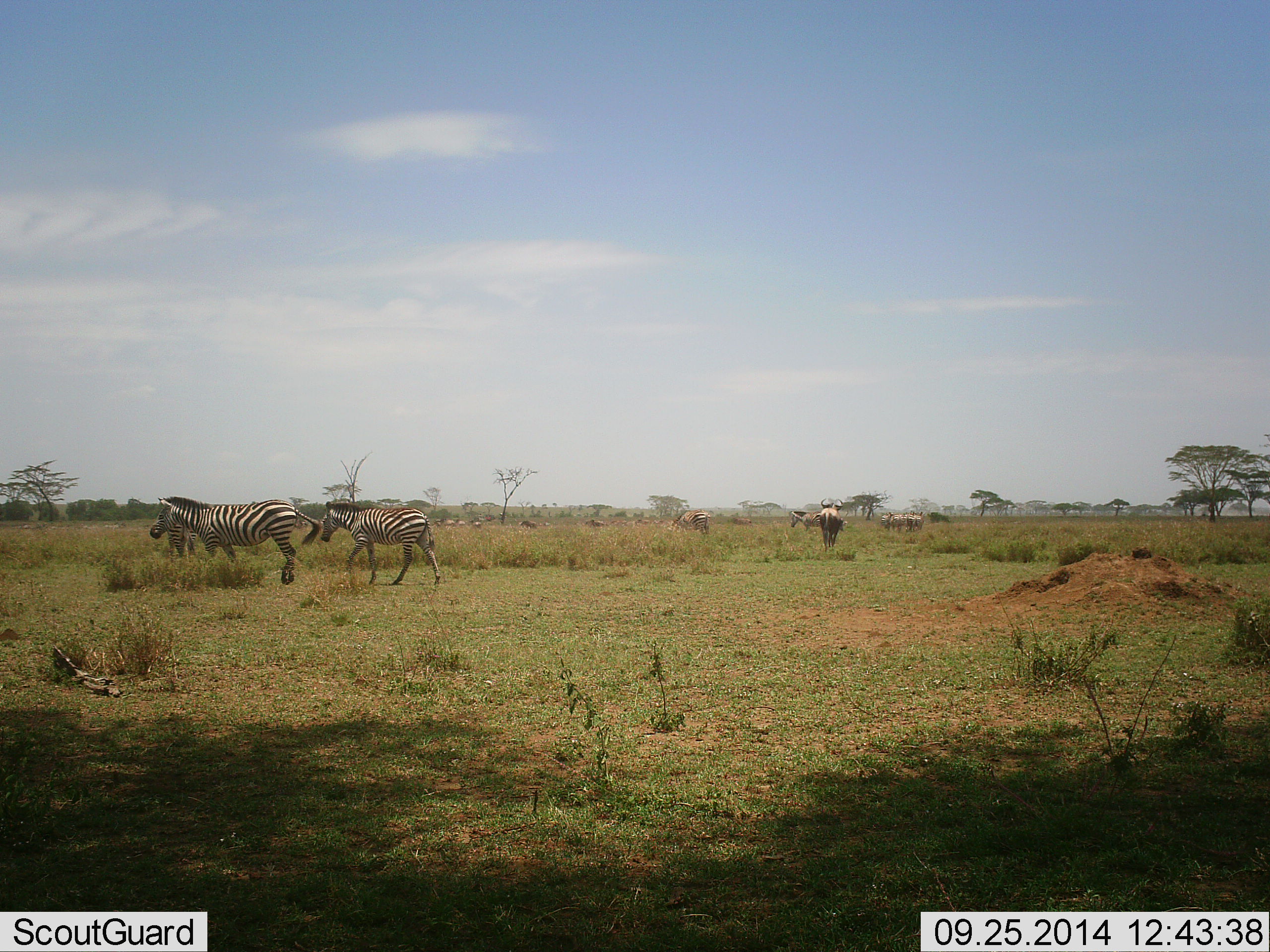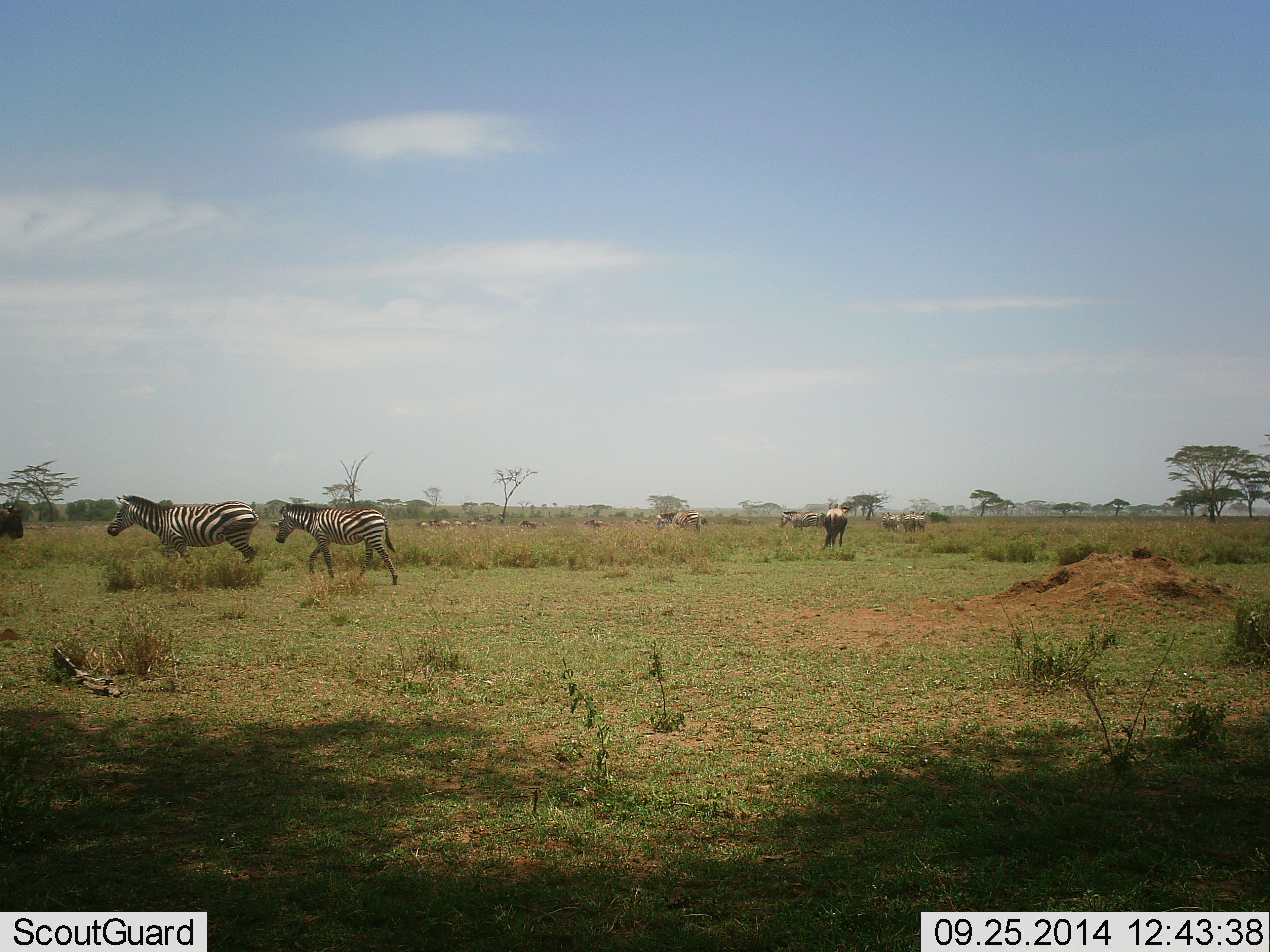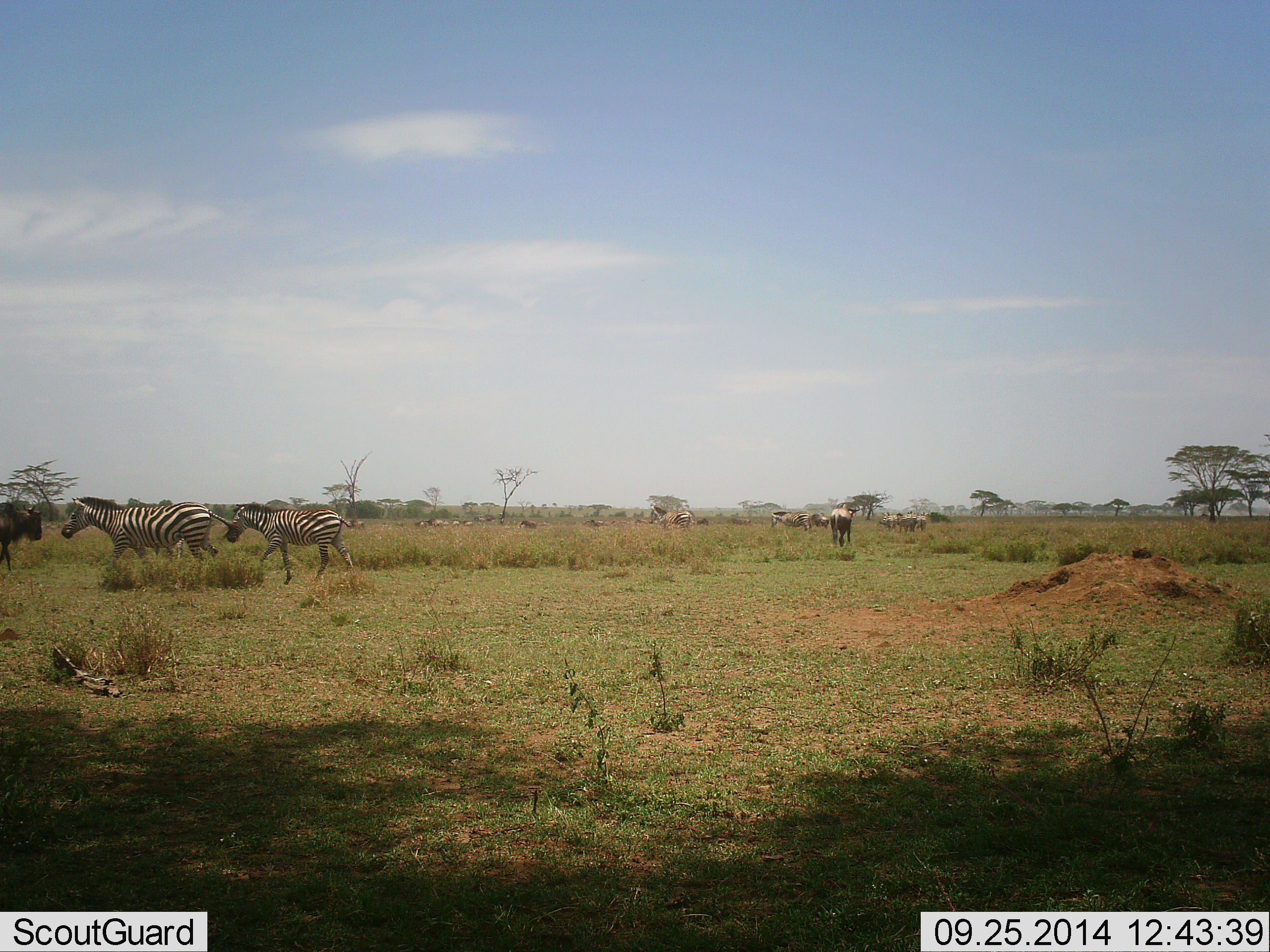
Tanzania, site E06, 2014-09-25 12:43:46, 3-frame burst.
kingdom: Animalia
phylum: Chordata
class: Mammalia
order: Artiodactyla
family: Bovidae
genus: Connochaetes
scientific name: Connochaetes taurinus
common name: blue wildebeest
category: wildebeest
Wildebeest (blue wildebeest) (Connochaetes taurinus), count 4. Behavior (volunteer vote fractions): standing 40%, resting 0%, moving 100%, interacting 0%. Young present (vote fraction): 0%. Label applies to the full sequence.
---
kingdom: Animalia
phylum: Chordata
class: Mammalia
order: Perissodactyla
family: Equidae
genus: Equus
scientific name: Equus quagga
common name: plains zebra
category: zebra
Zebra (plains zebra) (Equus quagga), count 11-50. Behavior (volunteer vote fractions): standing 20%, resting 0%, moving 100%, interacting 0%. Young present (vote fraction): 13%. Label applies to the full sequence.